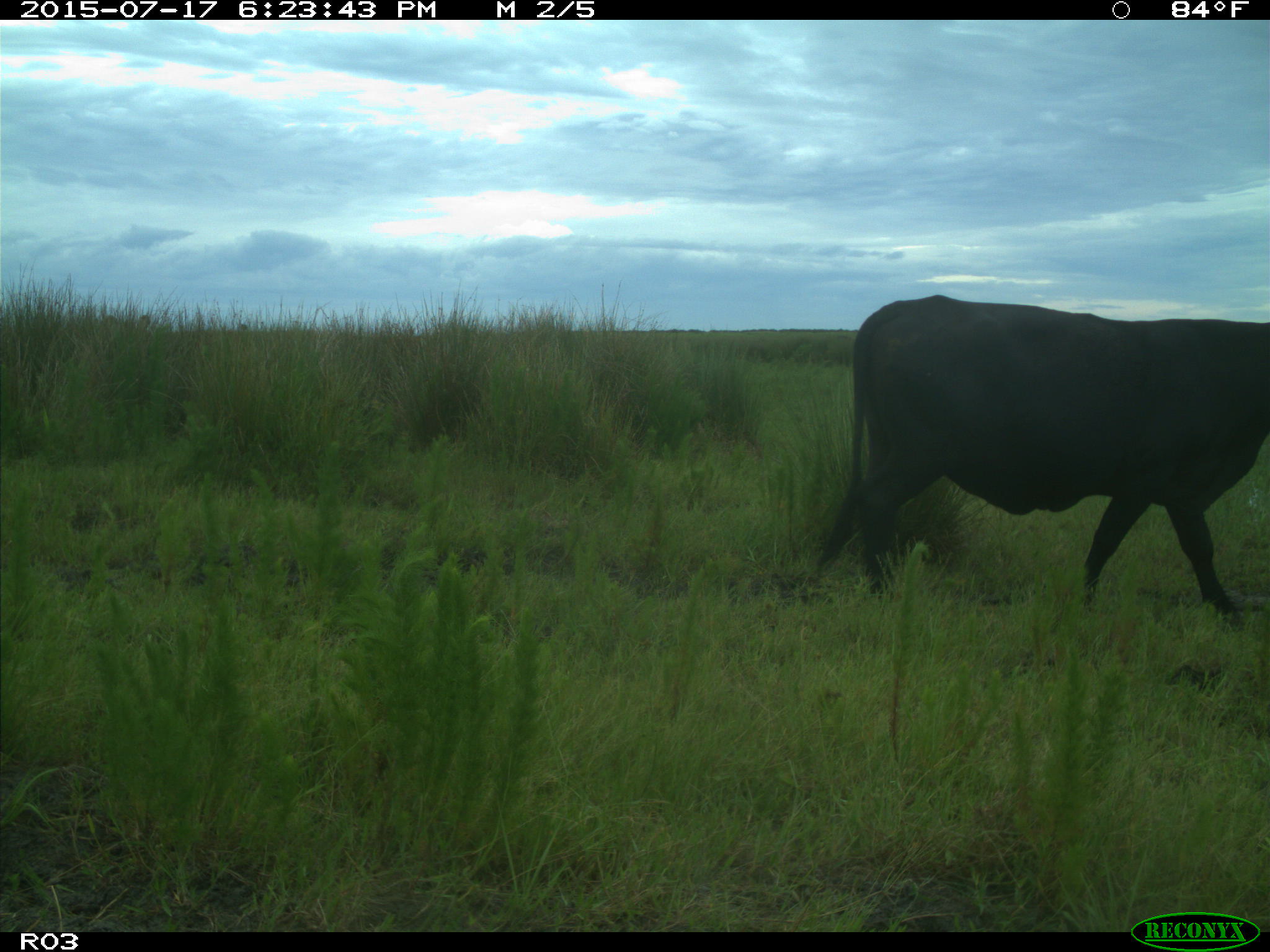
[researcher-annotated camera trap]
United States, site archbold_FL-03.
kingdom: Animalia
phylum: Chordata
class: Mammalia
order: Artiodactyla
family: Bovidae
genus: Bos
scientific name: Bos taurus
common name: domestic cow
Bos taurus (domestic cow).